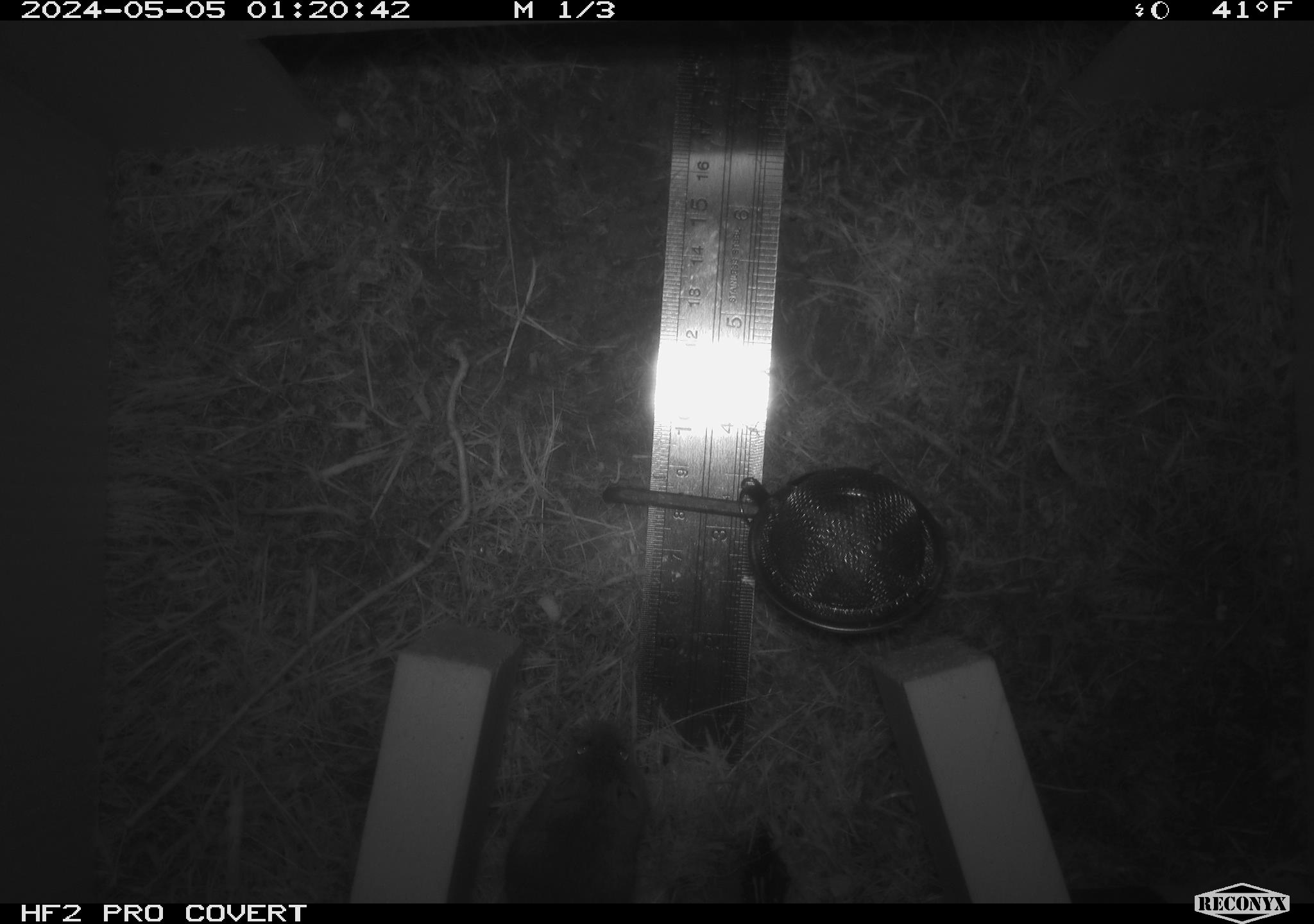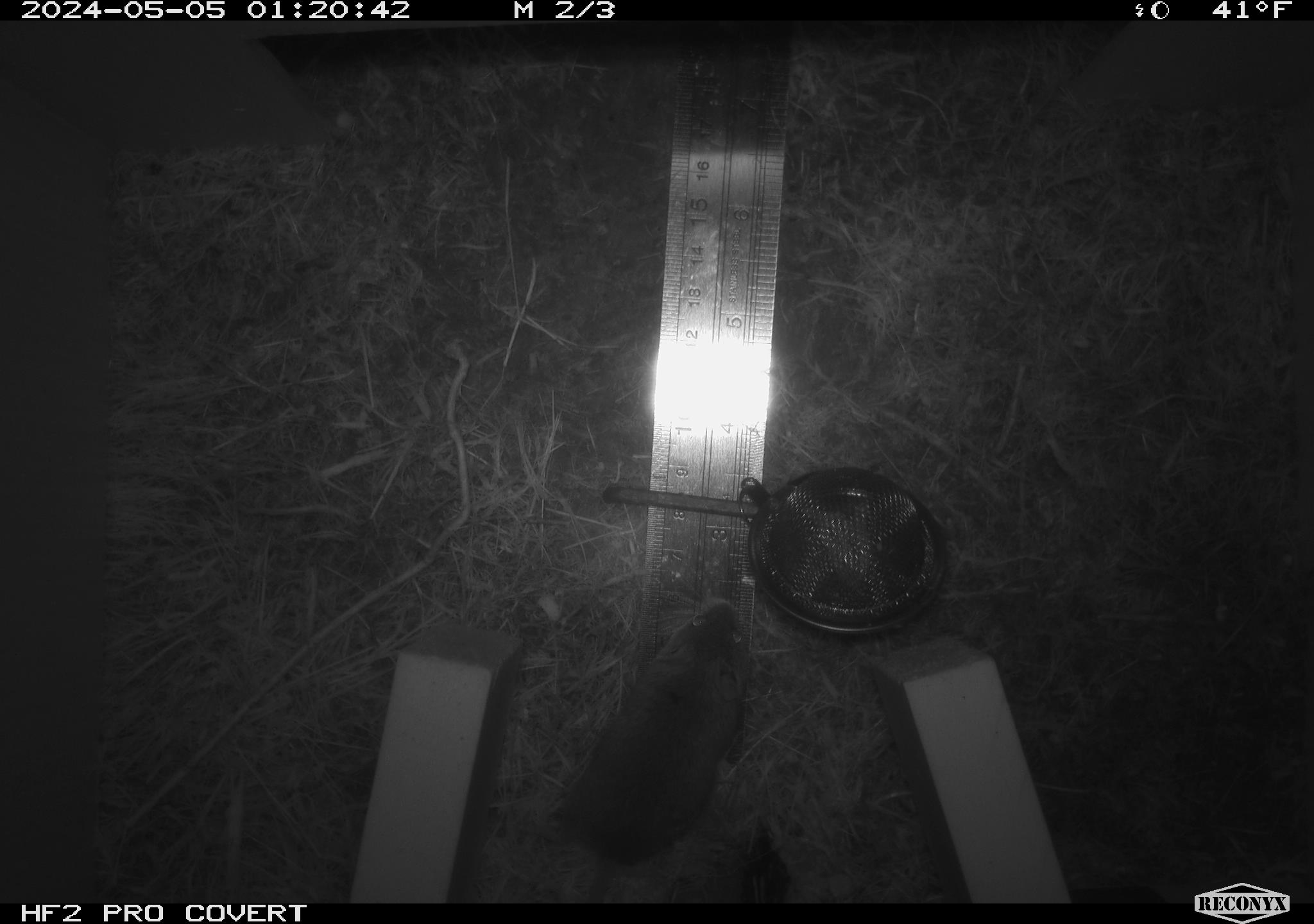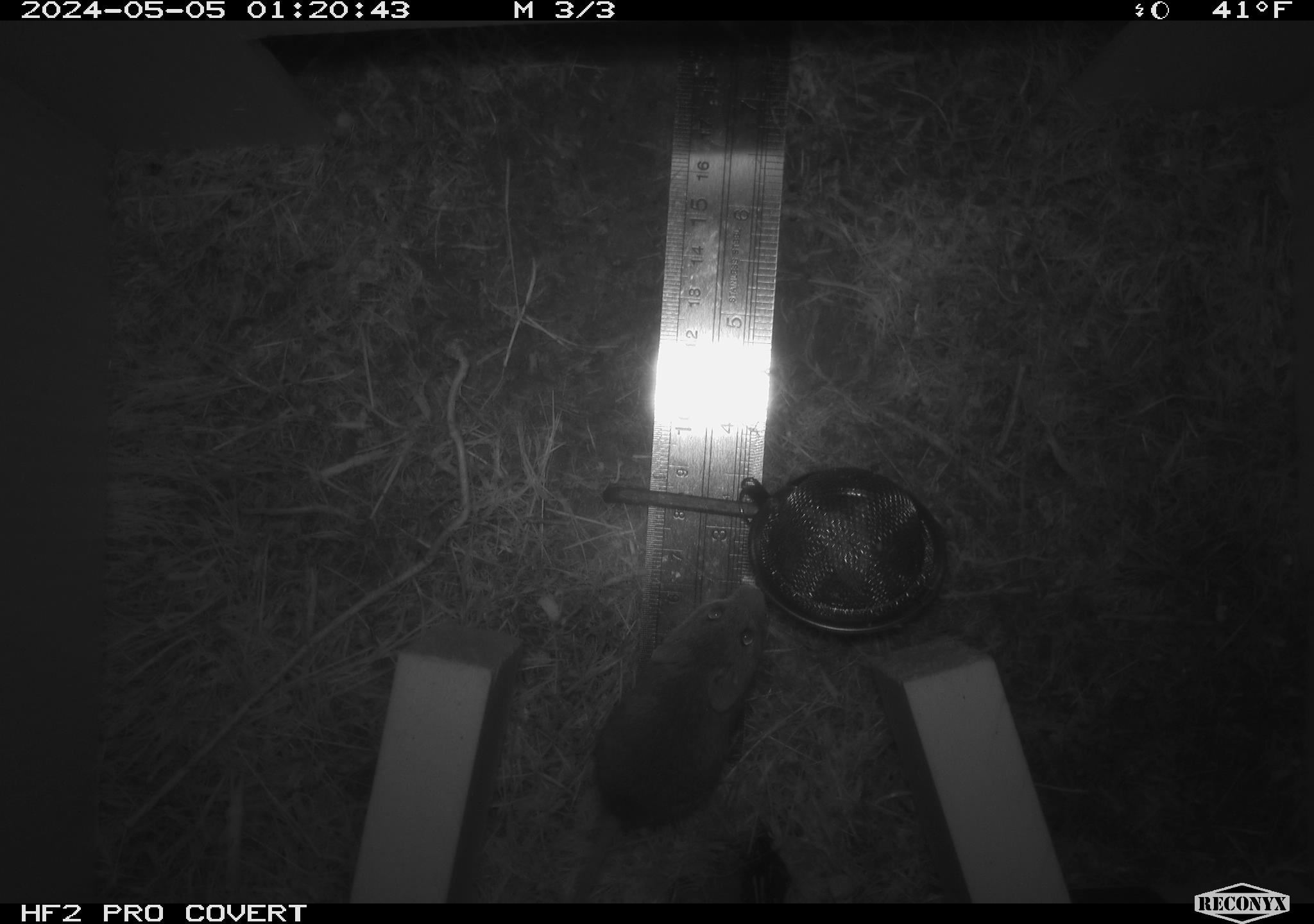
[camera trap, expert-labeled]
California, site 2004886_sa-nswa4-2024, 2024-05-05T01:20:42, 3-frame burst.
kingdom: Animalia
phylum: Chordata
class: Mammalia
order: Rodentia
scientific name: Rodentia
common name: mouse species